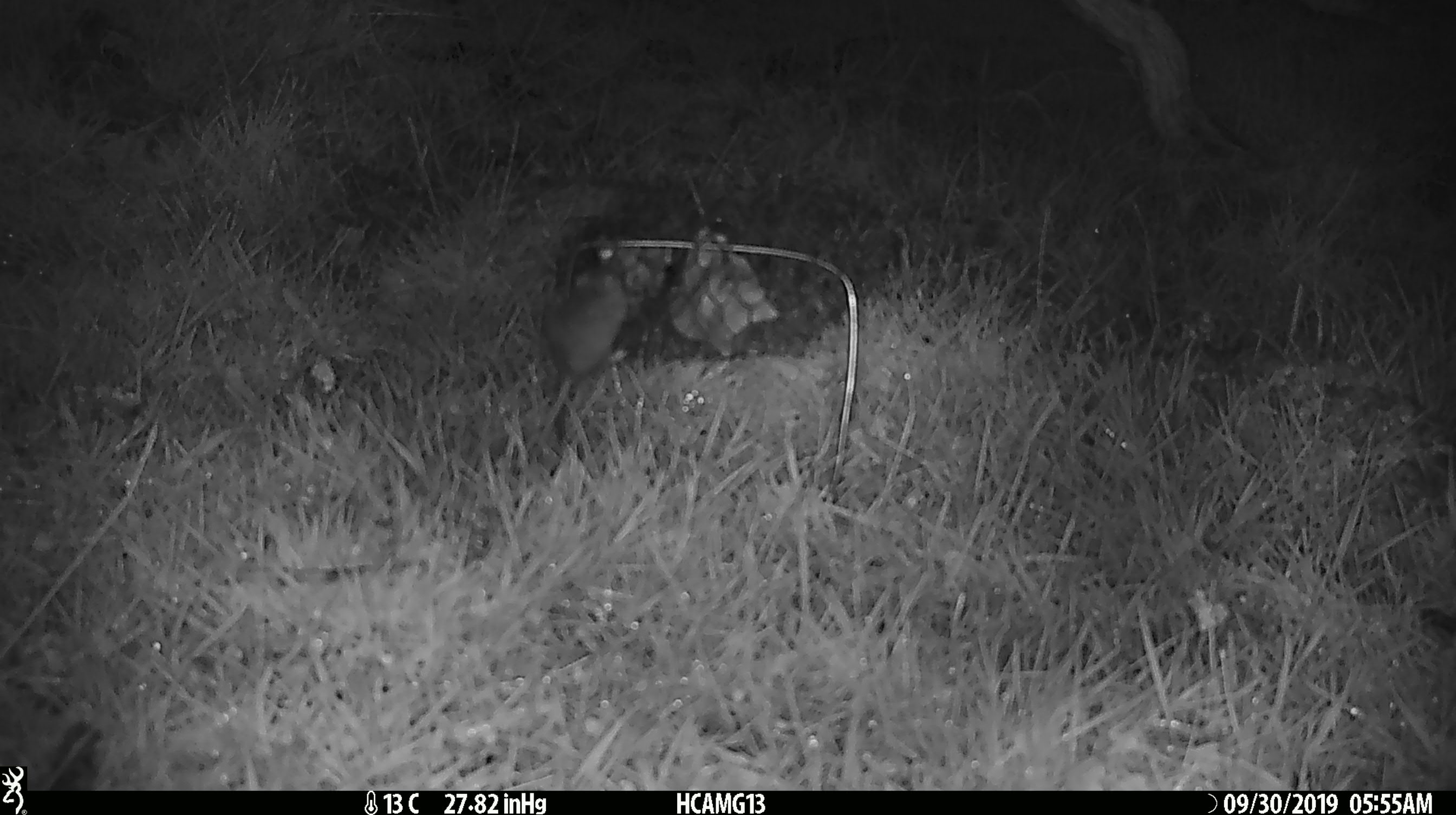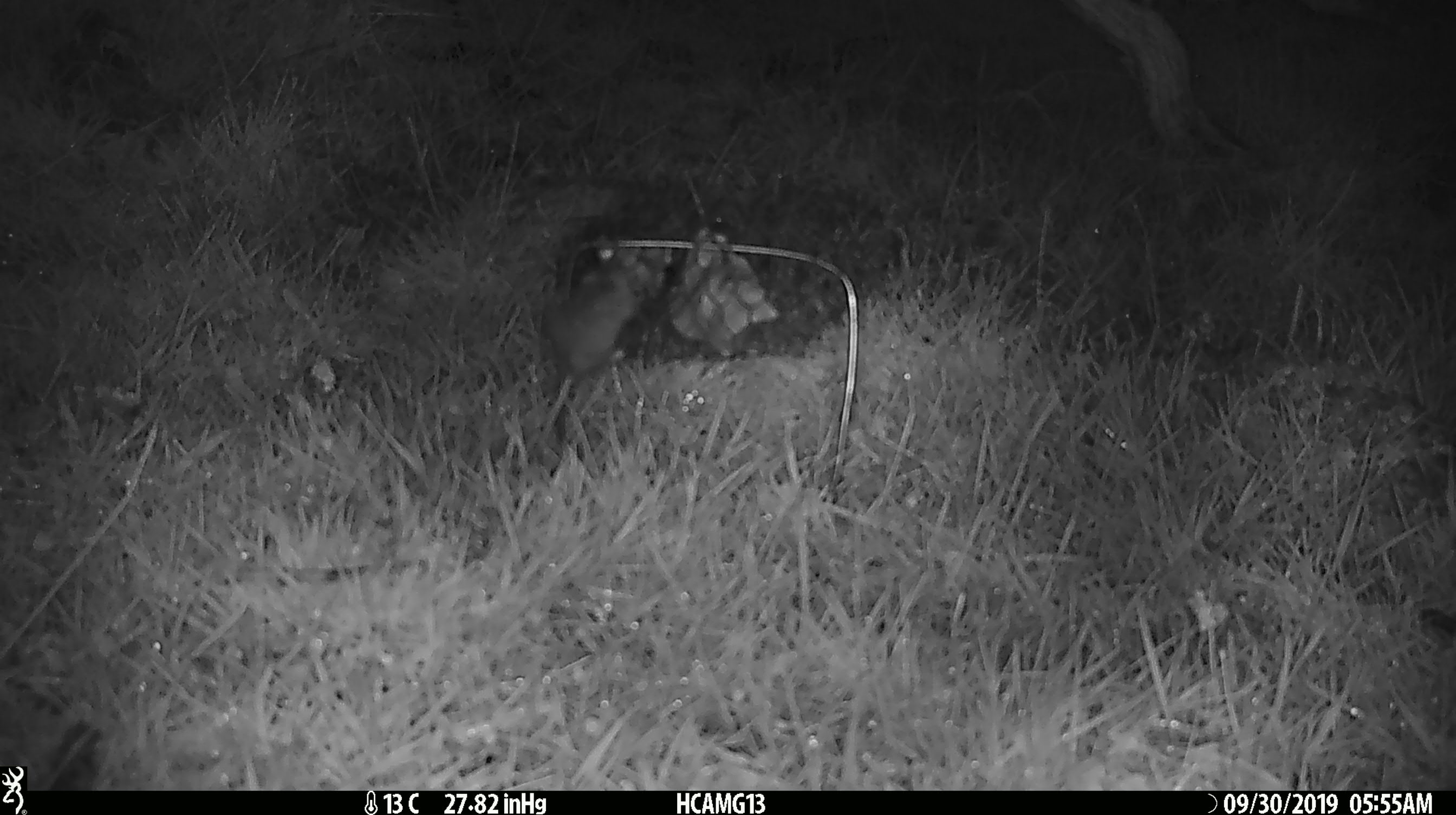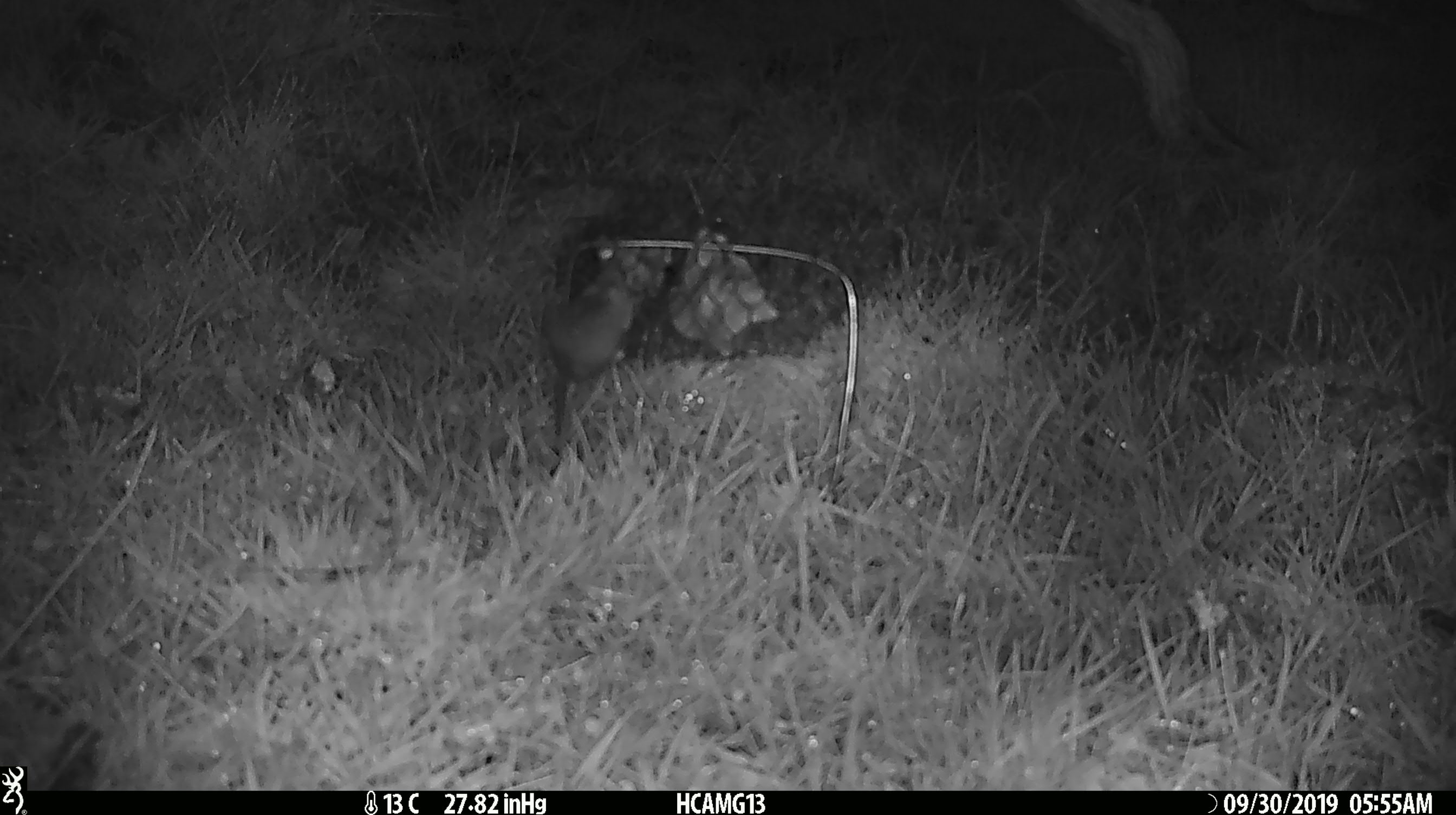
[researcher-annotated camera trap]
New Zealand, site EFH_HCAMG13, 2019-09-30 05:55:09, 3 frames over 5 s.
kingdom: Animalia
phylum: Chordata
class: Mammalia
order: Rodentia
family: Muridae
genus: Mus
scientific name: Mus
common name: mouse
Mouse (Mus).